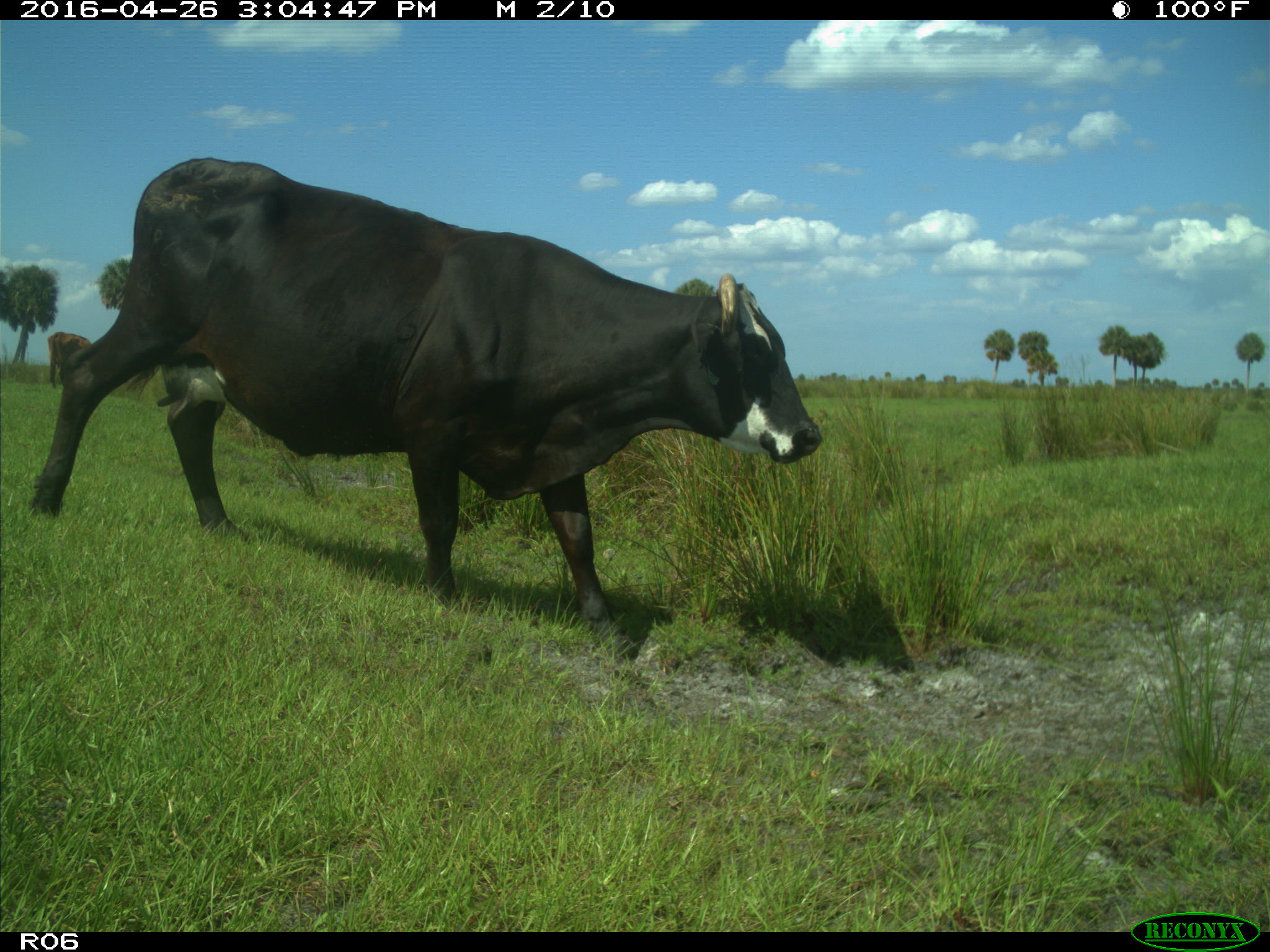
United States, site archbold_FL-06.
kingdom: Animalia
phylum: Chordata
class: Mammalia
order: Artiodactyla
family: Bovidae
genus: Bos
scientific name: Bos taurus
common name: domestic cow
Bos taurus (domestic cow).